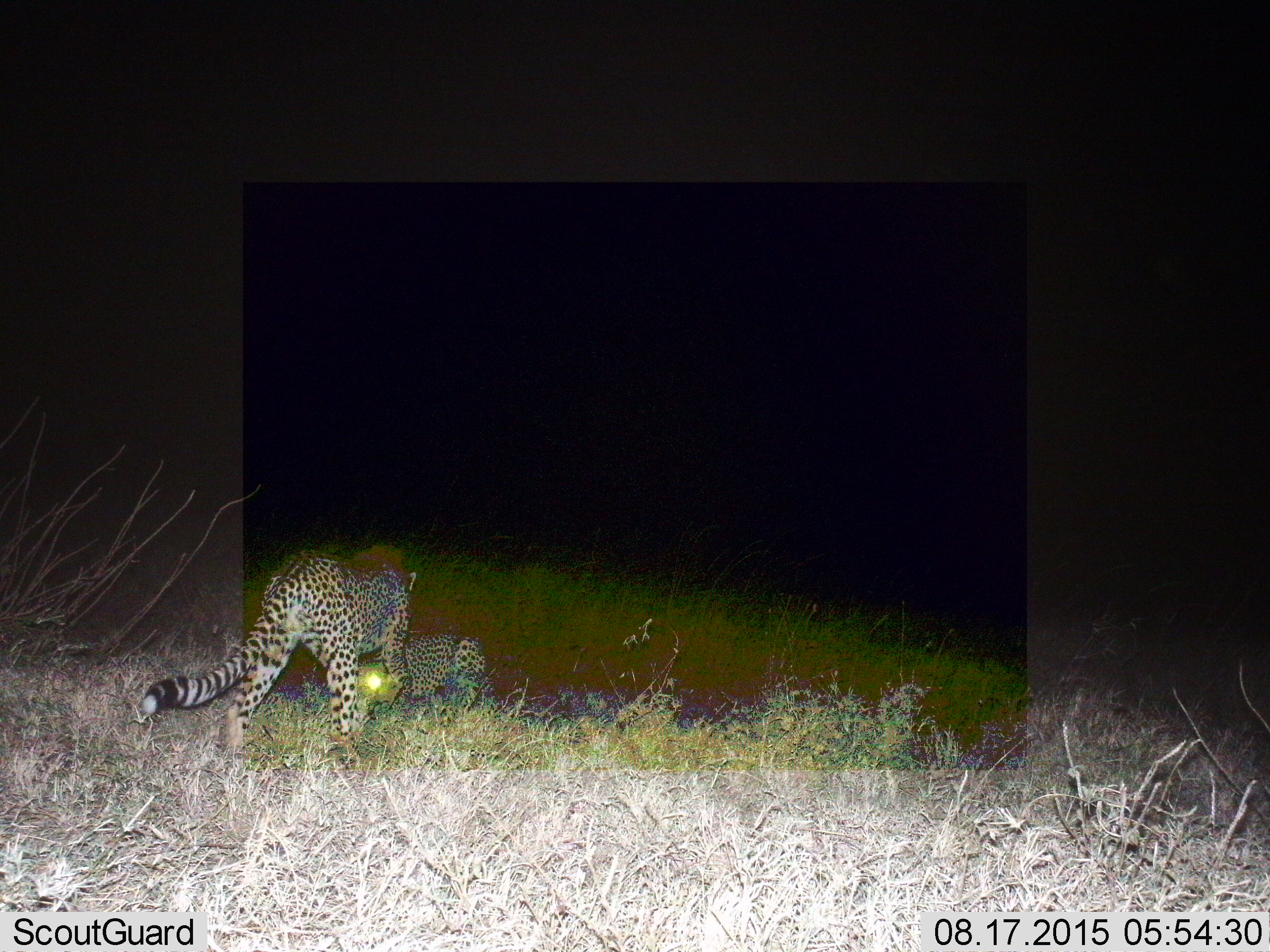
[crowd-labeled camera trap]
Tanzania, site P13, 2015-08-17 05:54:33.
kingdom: Animalia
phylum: Chordata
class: Mammalia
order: Carnivora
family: Felidae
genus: Acinonyx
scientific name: Acinonyx jubatus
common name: cheetah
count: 2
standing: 33%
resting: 22%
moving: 44%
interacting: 56%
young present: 11%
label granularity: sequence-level